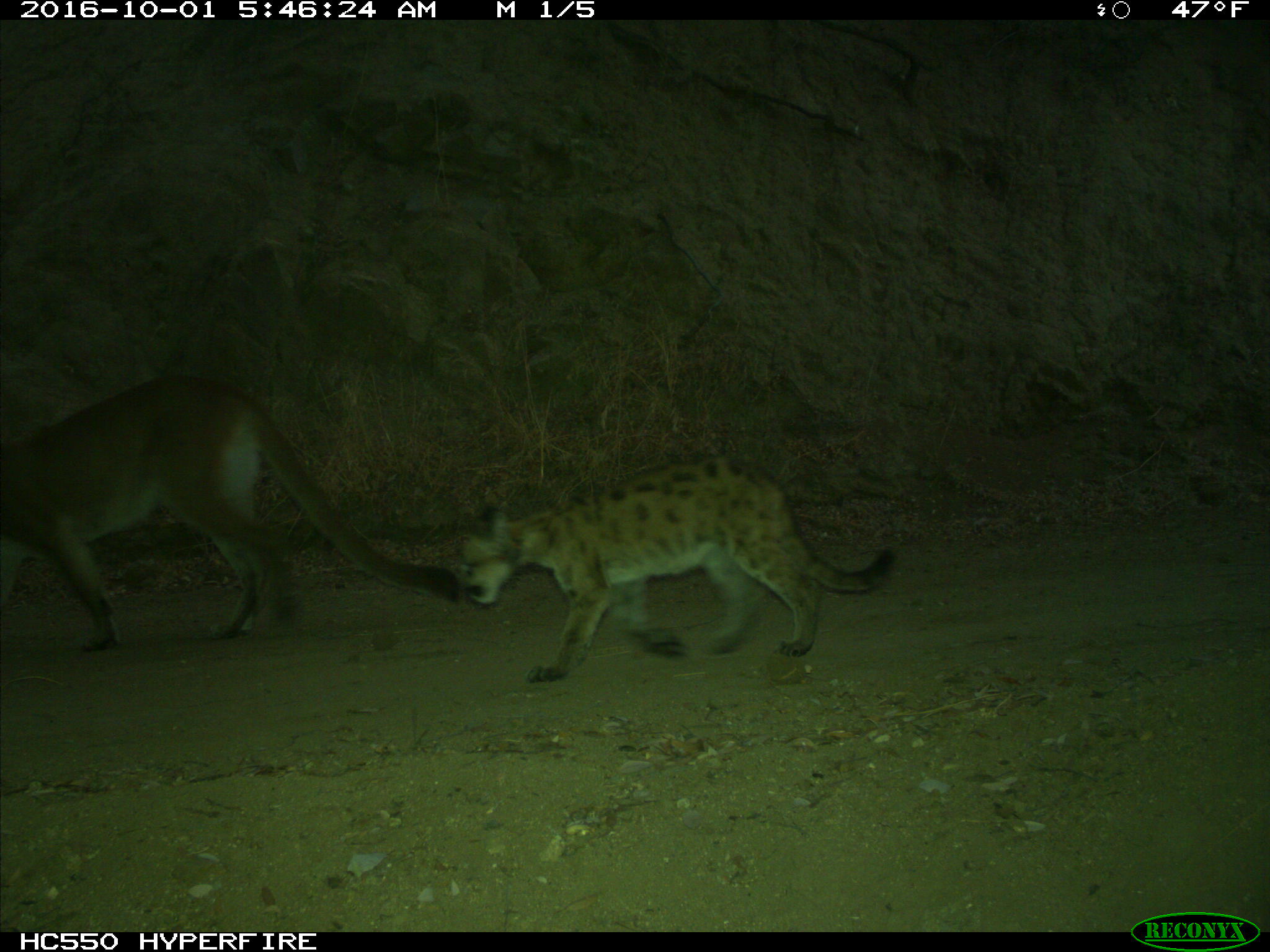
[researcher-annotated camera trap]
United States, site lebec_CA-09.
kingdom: Animalia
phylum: Chordata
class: Mammalia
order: Carnivora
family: Felidae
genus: Puma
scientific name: Puma concolor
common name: mountain lion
Puma concolor (mountain lion).